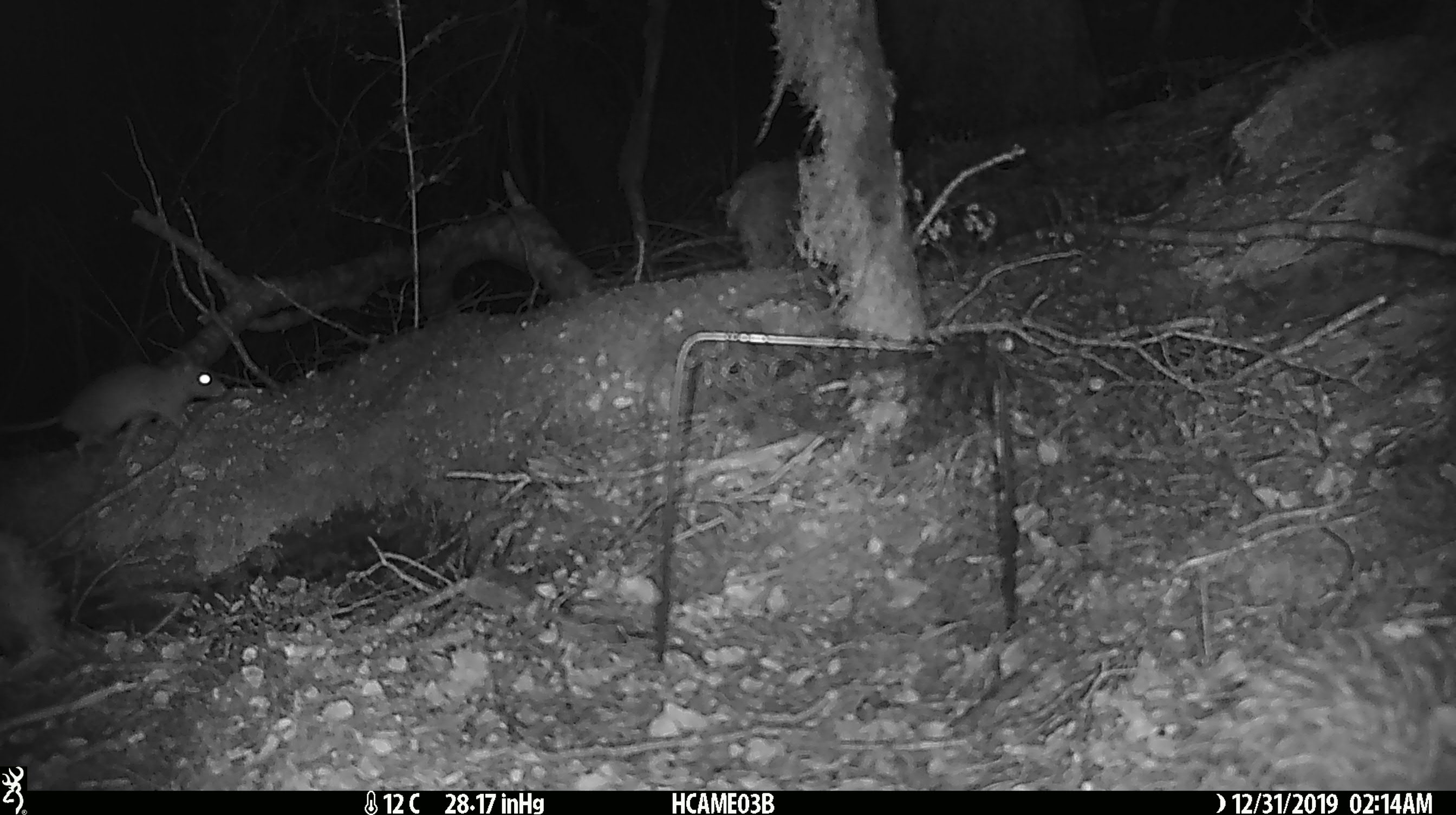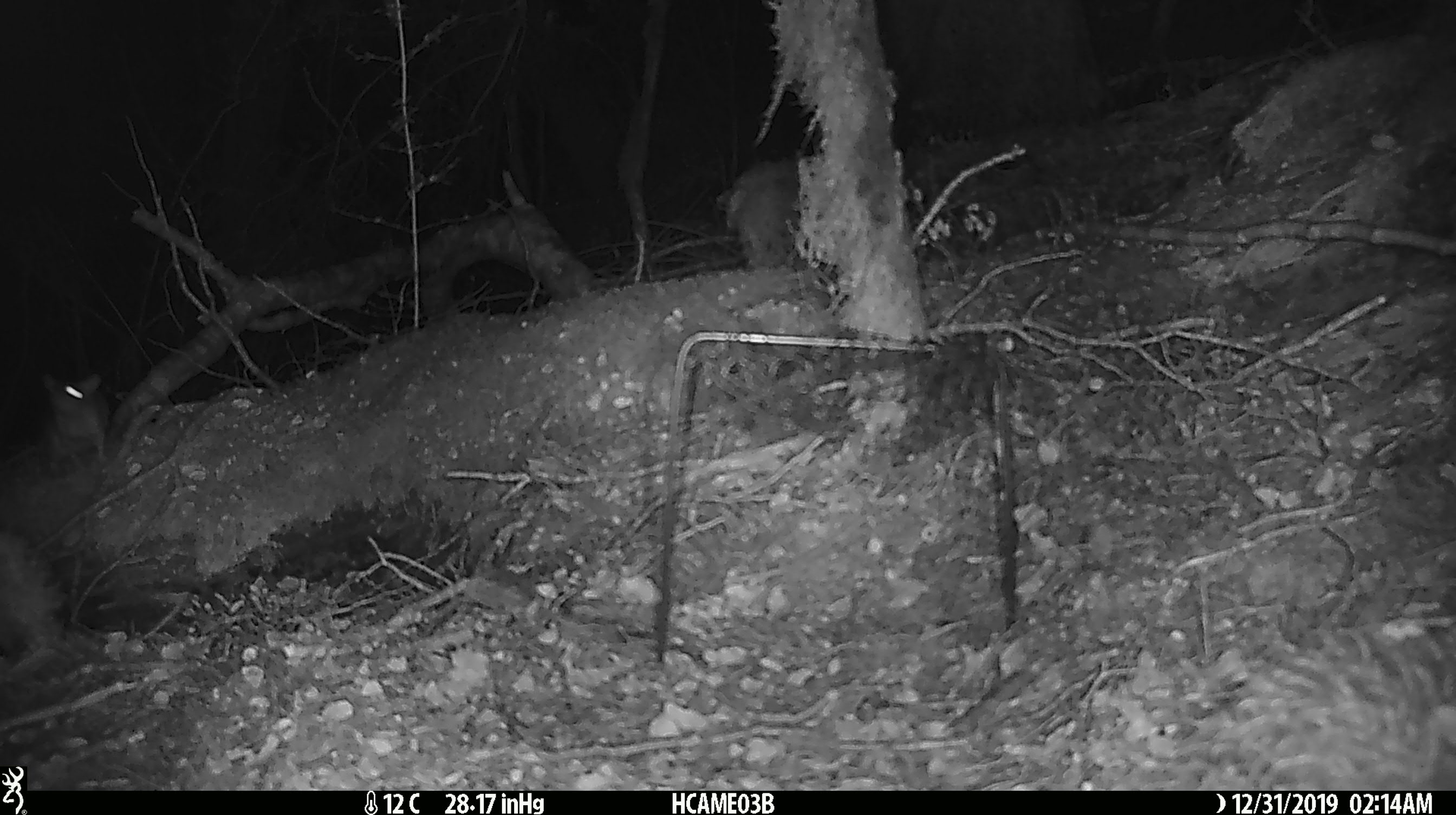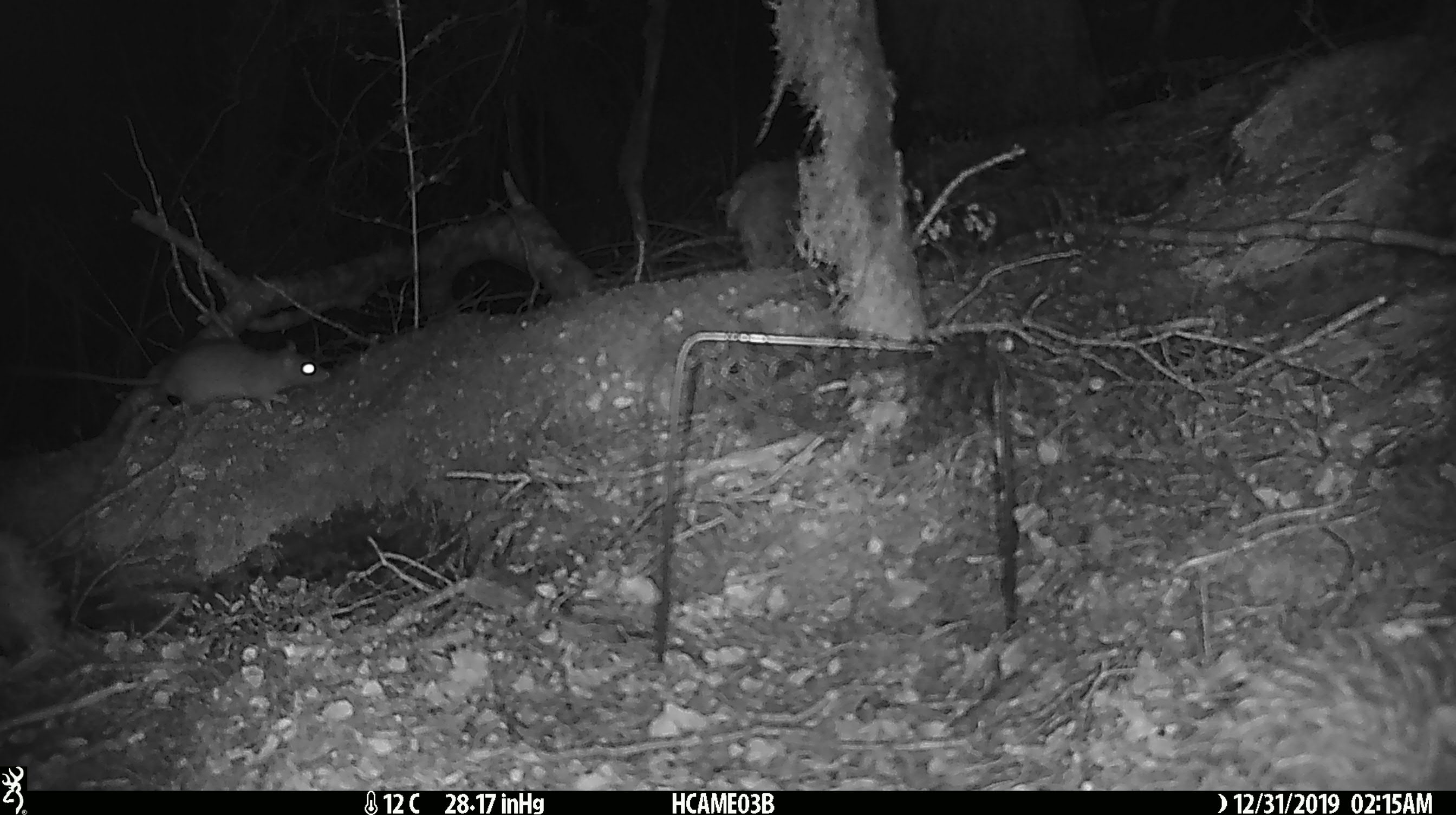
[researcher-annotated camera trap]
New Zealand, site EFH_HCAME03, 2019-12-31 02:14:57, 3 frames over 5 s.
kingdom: Animalia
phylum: Chordata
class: Mammalia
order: Rodentia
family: Muridae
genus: Rattus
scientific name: Rattus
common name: rat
Rat (Rattus).